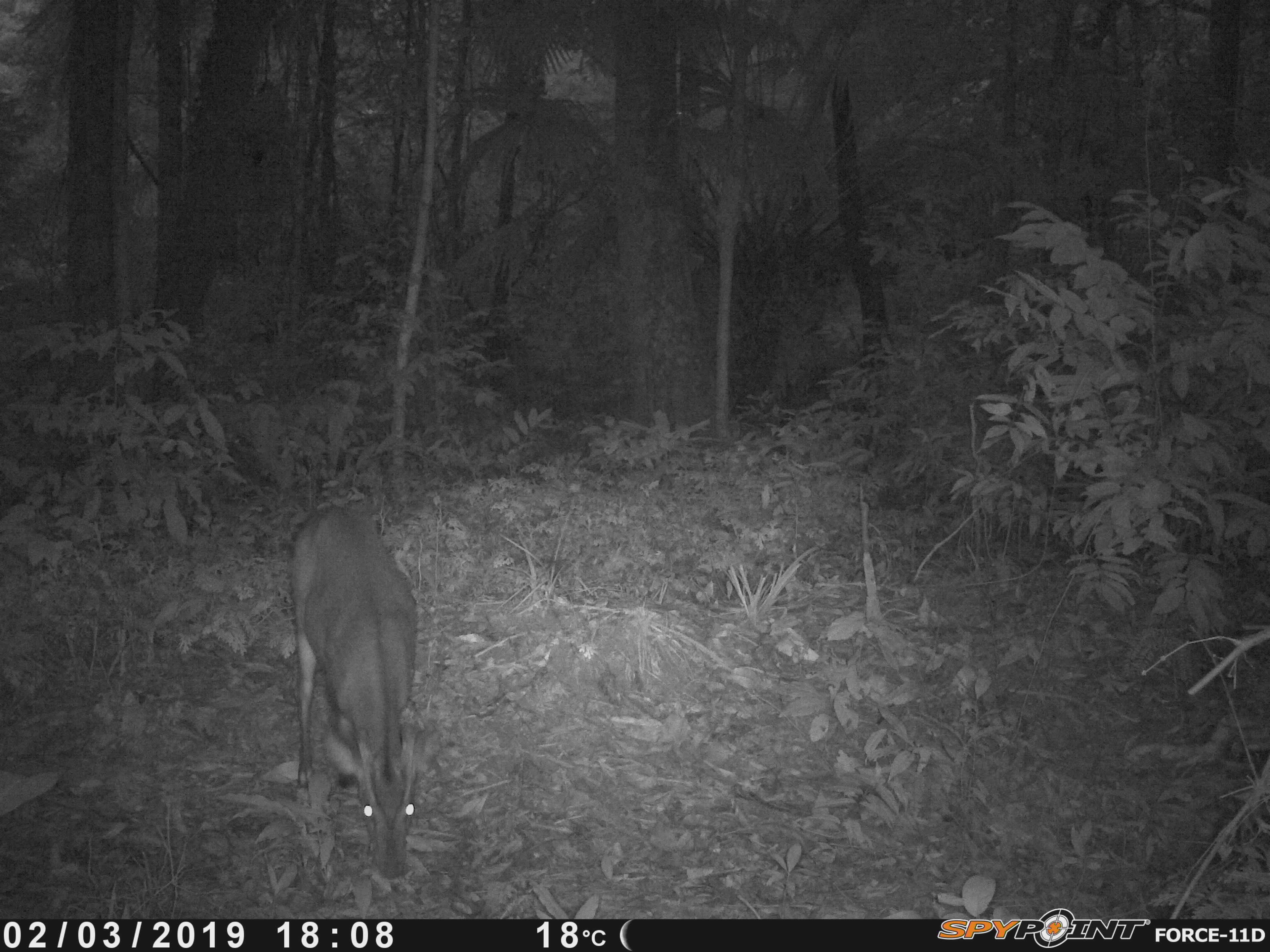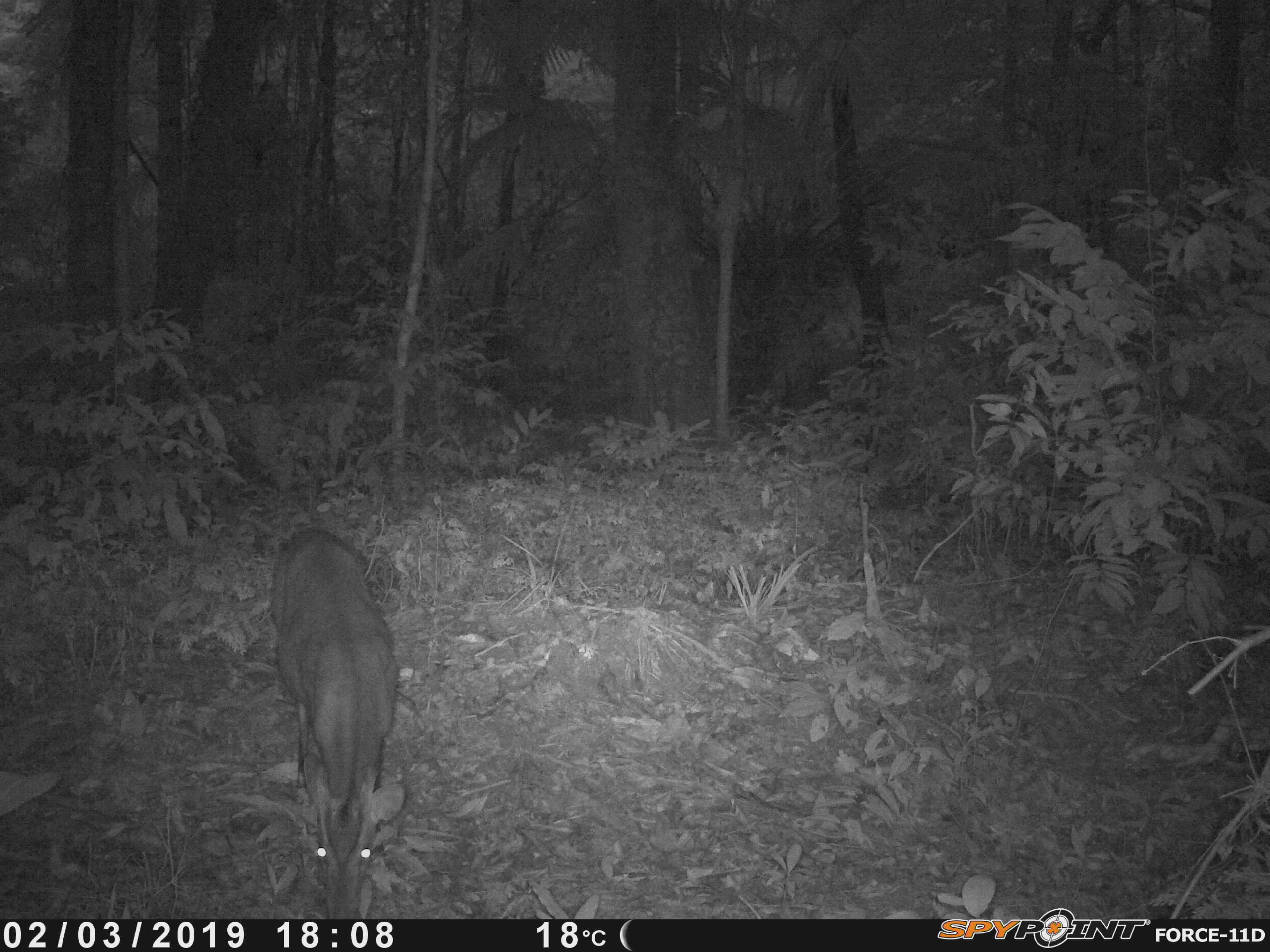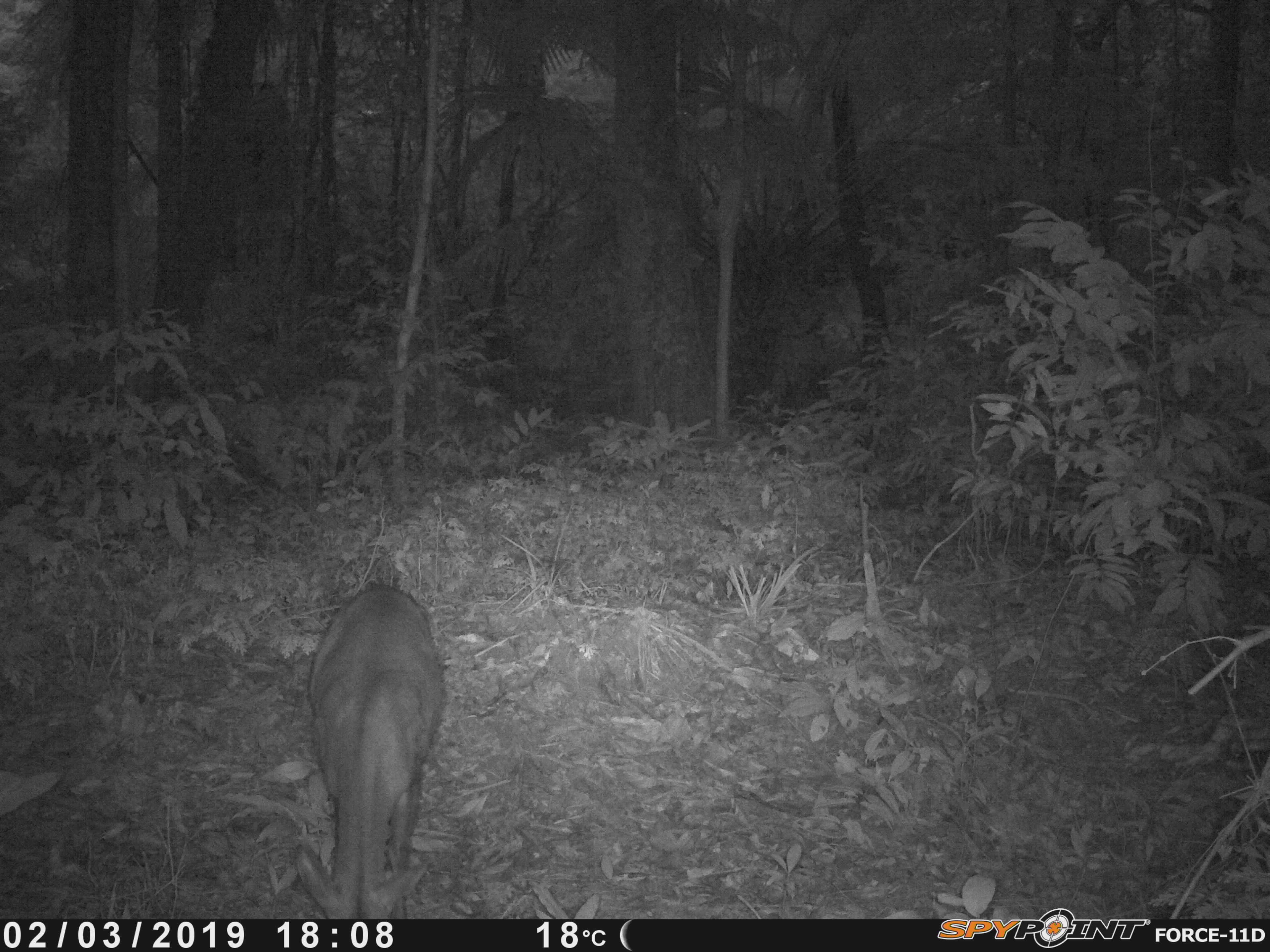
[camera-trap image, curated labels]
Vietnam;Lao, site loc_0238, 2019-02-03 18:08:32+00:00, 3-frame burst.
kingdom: Animalia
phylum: Chordata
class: Mammalia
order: Artiodactyla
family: Cervidae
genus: Muntiacus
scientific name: Muntiacus vuquangensis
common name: large-antlered muntjac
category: large antlered muntjac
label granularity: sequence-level